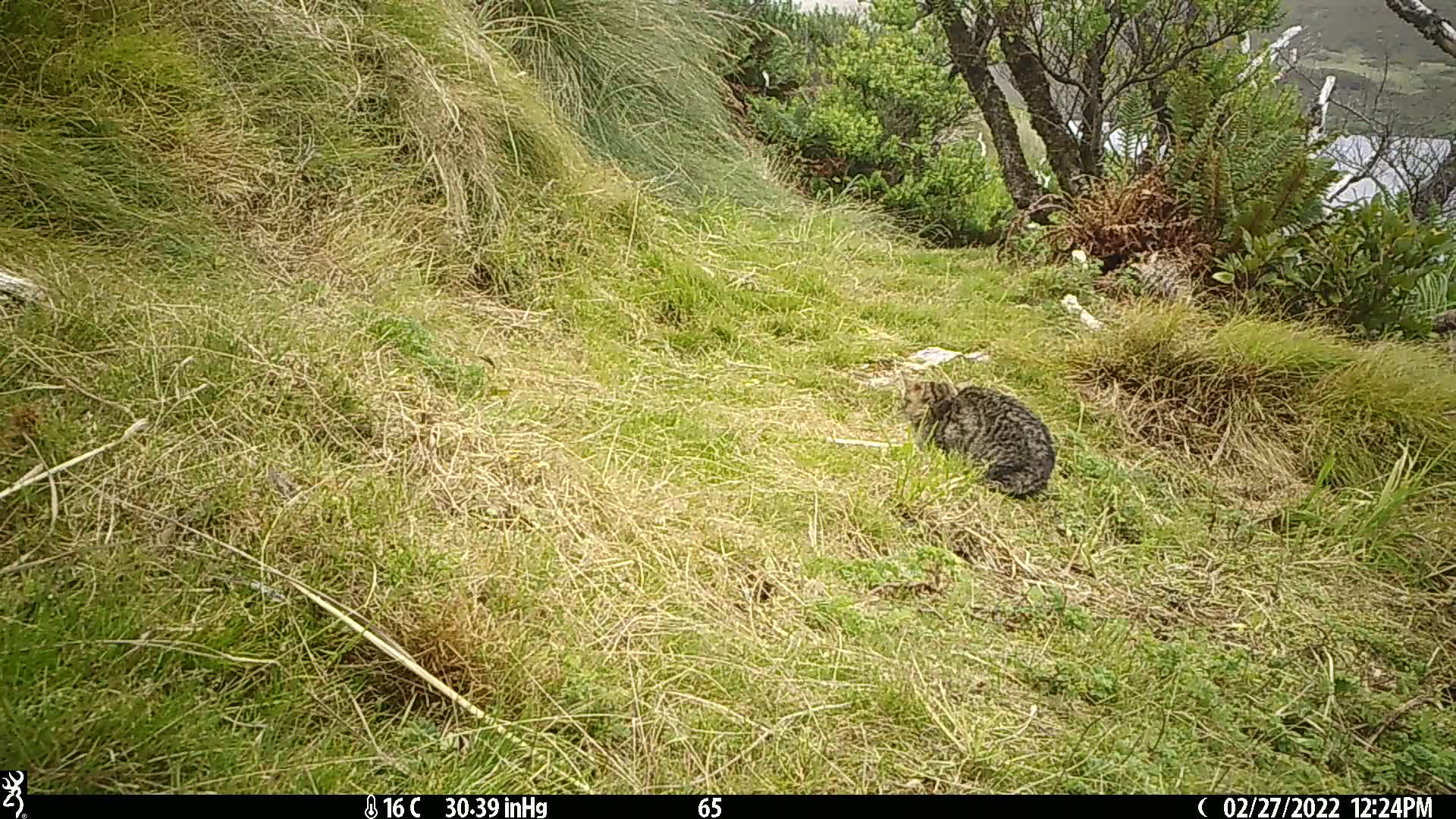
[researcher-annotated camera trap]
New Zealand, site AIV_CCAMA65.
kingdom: Animalia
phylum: Chordata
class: Mammalia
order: Carnivora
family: Felidae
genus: Felis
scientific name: Felis catus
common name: domestic cat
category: cat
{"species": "cat (domestic cat) (Felis catus)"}